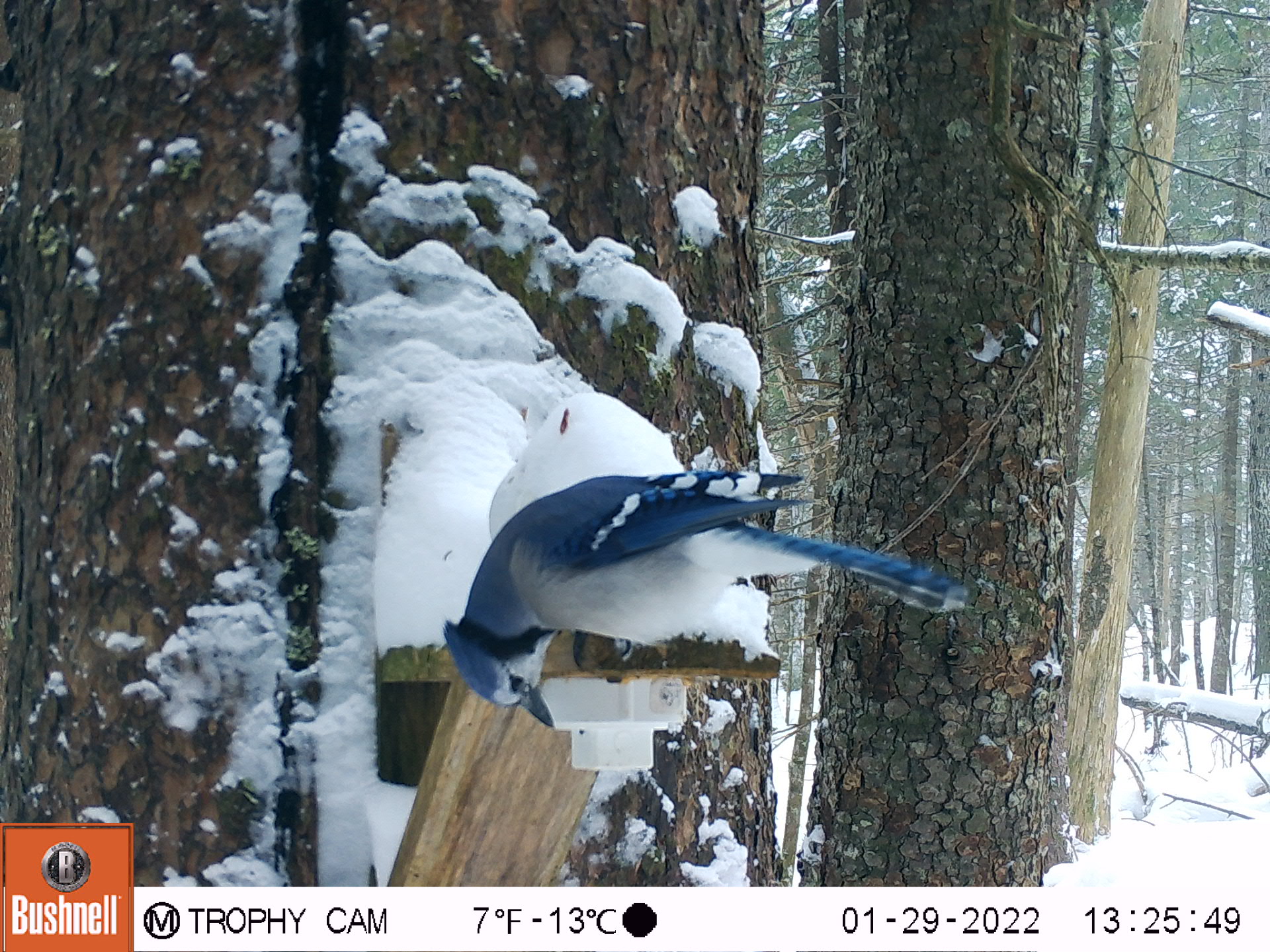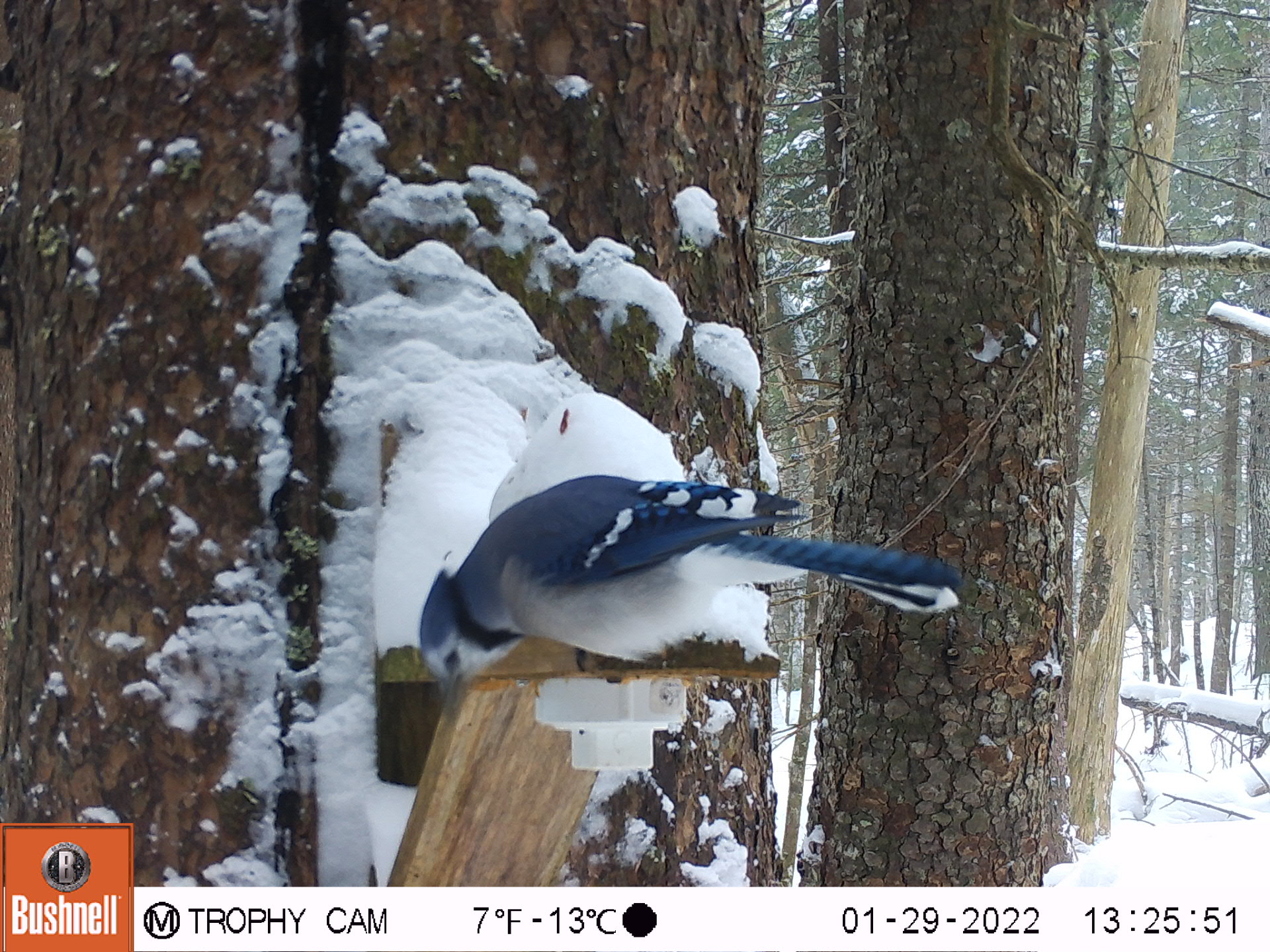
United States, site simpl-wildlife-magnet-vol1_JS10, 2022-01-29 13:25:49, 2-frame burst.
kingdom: Animalia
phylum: Chordata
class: Aves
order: Passeriformes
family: Corvidae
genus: Cyanocitta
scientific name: Cyanocitta cristata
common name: blue jay